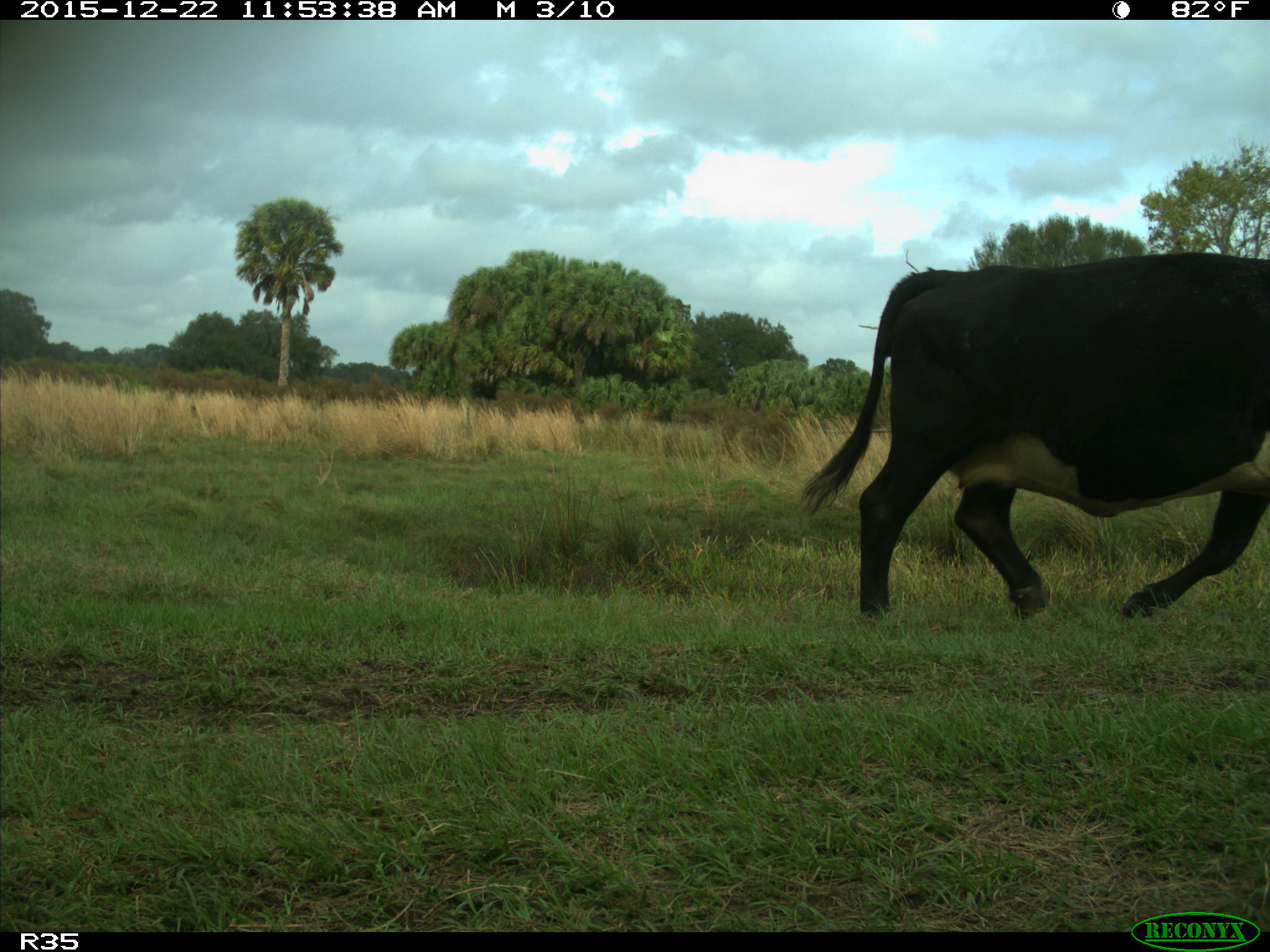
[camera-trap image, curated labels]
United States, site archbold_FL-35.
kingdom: Animalia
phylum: Chordata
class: Mammalia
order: Artiodactyla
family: Bovidae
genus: Bos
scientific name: Bos taurus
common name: domestic cow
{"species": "Bos taurus (domestic cow)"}